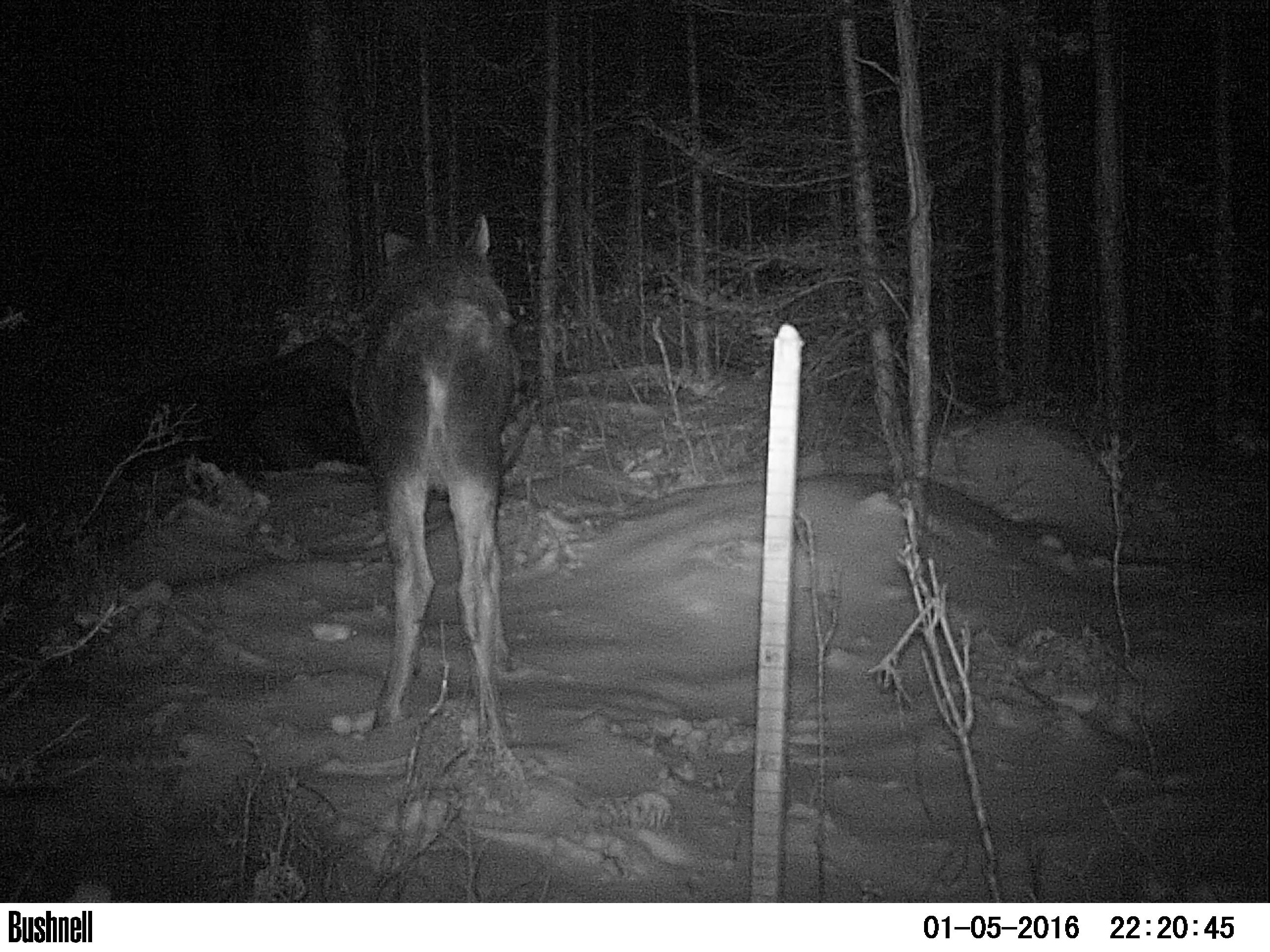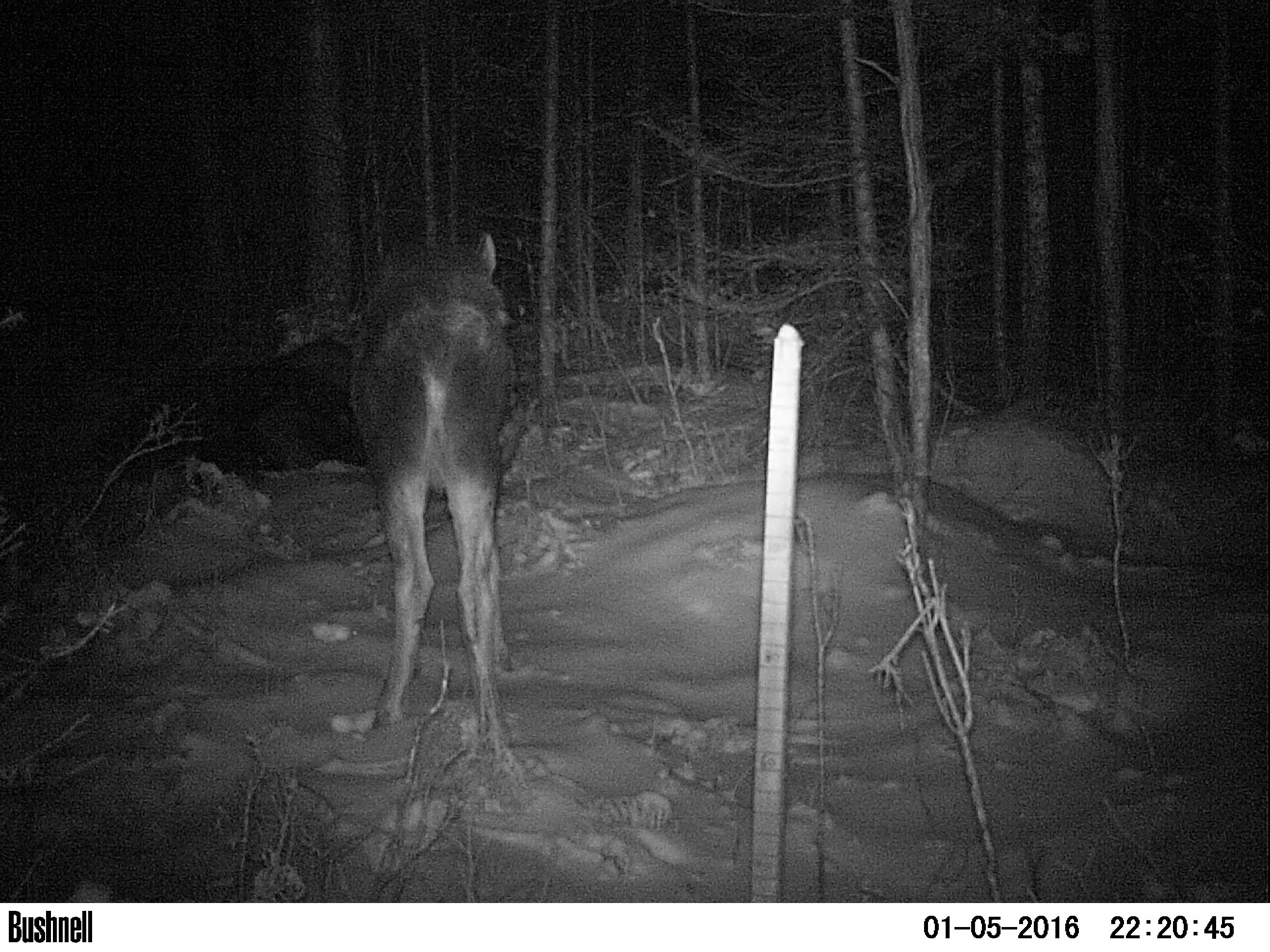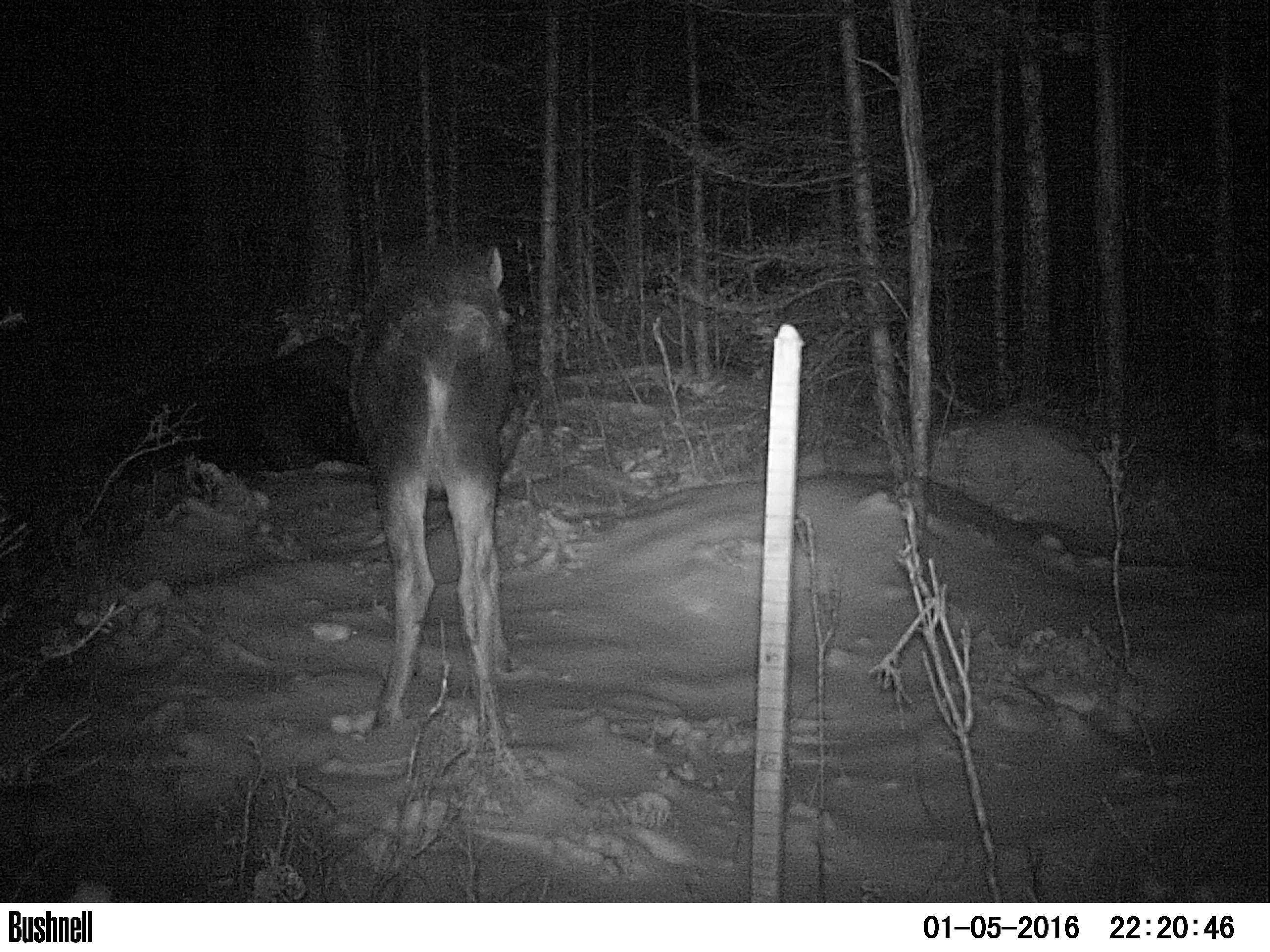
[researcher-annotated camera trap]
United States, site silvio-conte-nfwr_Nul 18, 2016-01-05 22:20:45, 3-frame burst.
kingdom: Animalia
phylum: Chordata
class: Mammalia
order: Artiodactyla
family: Cervidae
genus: Alces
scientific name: Alces alces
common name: moose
Moose (Alces alces).